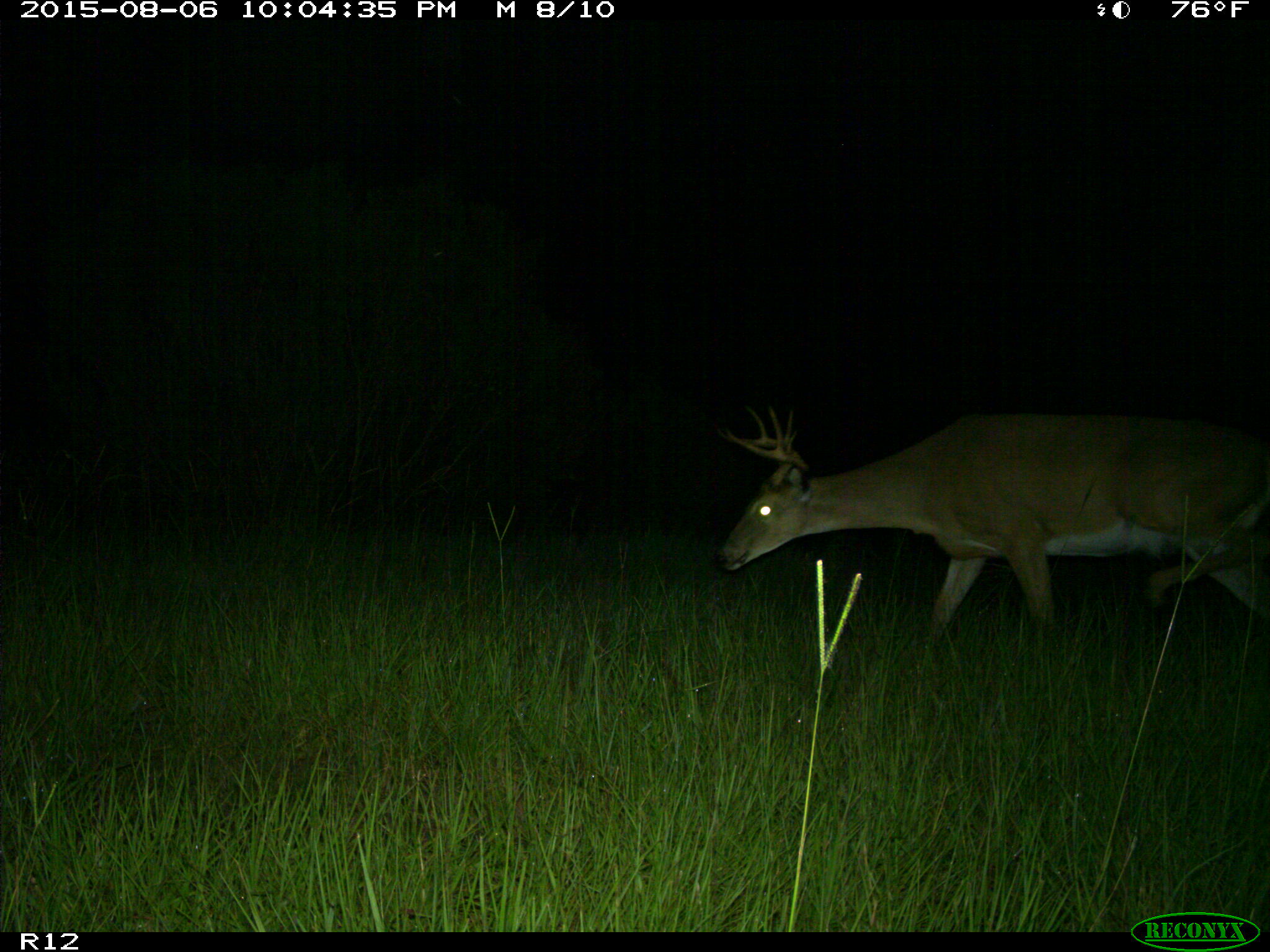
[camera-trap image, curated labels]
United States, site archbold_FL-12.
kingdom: Animalia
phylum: Chordata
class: Mammalia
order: Artiodactyla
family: Cervidae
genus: Odocoileus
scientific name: Odocoileus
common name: deer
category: unidentified deer